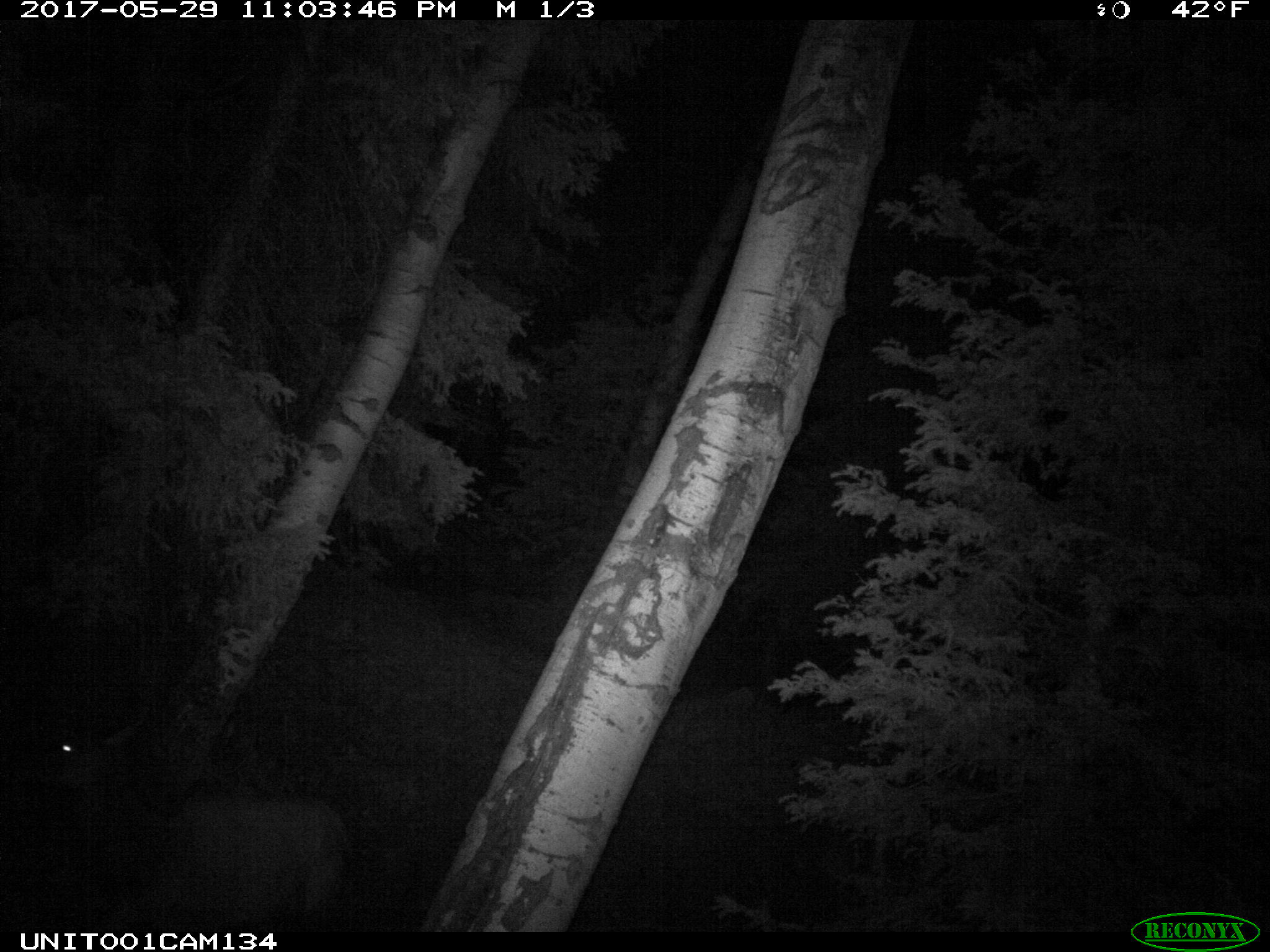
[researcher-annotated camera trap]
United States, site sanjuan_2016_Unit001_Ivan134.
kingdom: Animalia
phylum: Chordata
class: Mammalia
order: Artiodactyla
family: Cervidae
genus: Cervus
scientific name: Cervus elaphus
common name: red deer